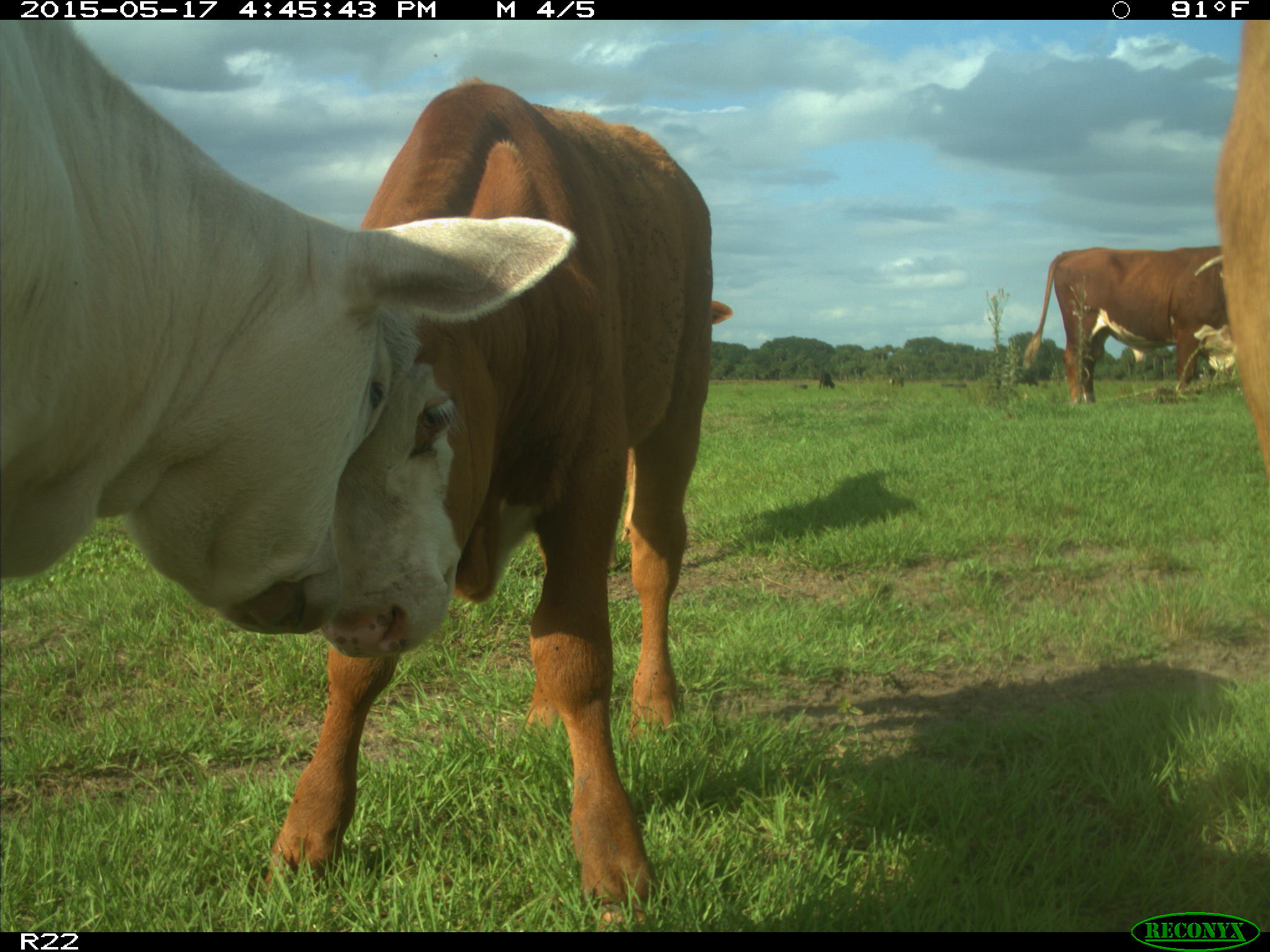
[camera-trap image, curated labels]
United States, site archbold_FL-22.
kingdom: Animalia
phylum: Chordata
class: Mammalia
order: Artiodactyla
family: Bovidae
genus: Bos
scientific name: Bos taurus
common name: domestic cow